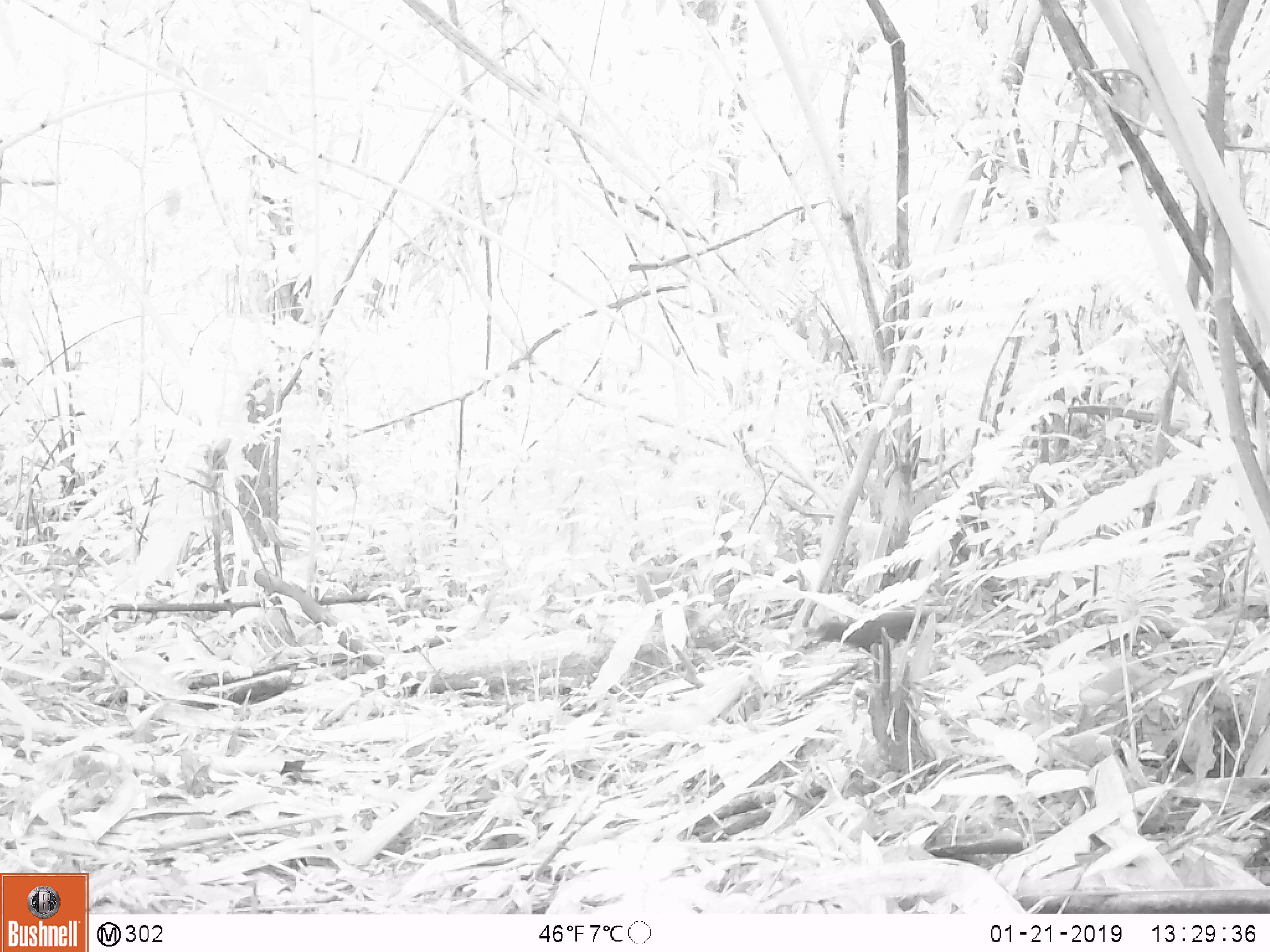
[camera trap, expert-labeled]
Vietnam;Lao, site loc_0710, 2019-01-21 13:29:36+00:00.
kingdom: Animalia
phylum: Chordata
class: Aves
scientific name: Aves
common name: bird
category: unidentified bird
Unidentified bird (bird) (Aves). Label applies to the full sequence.